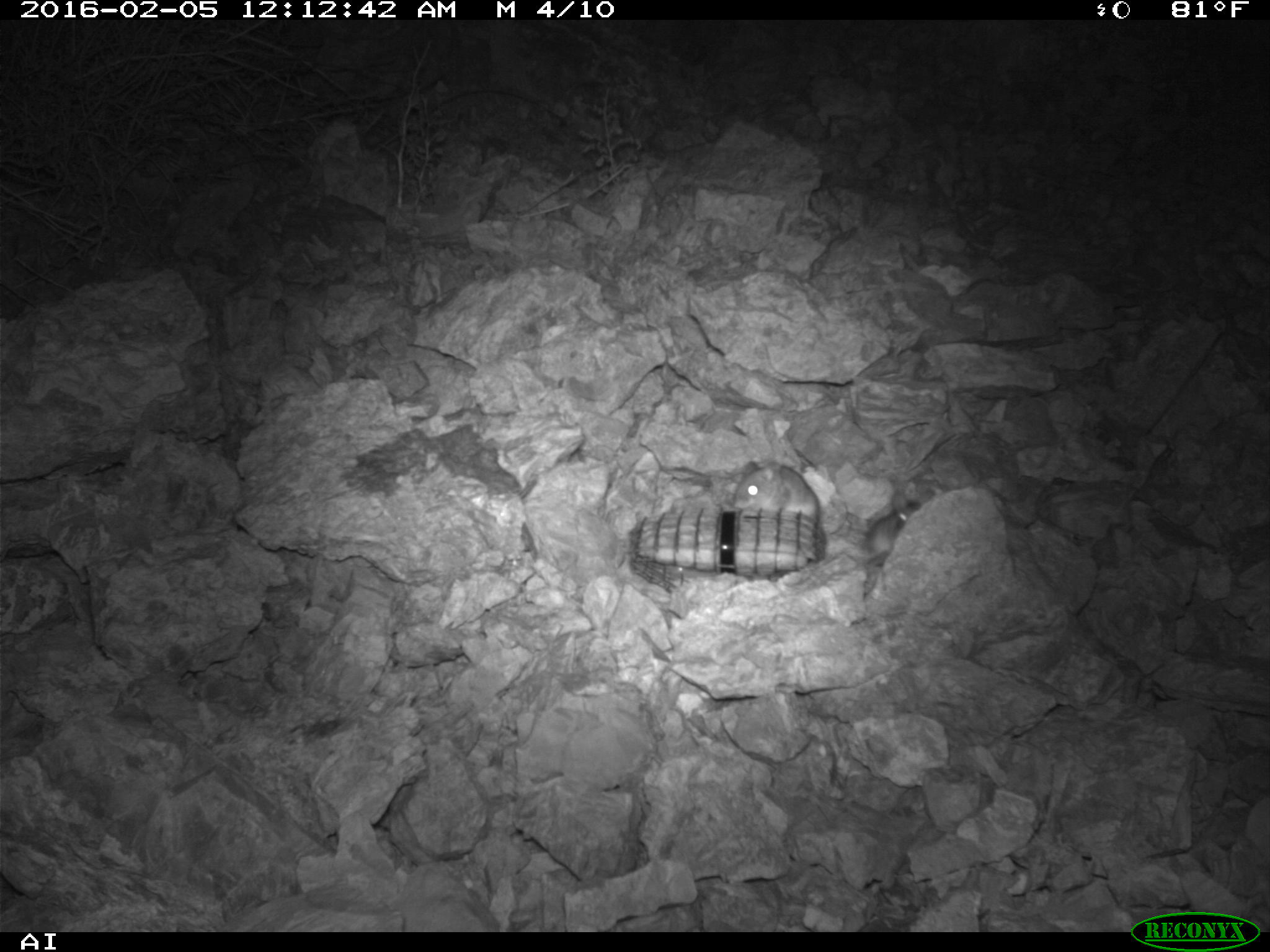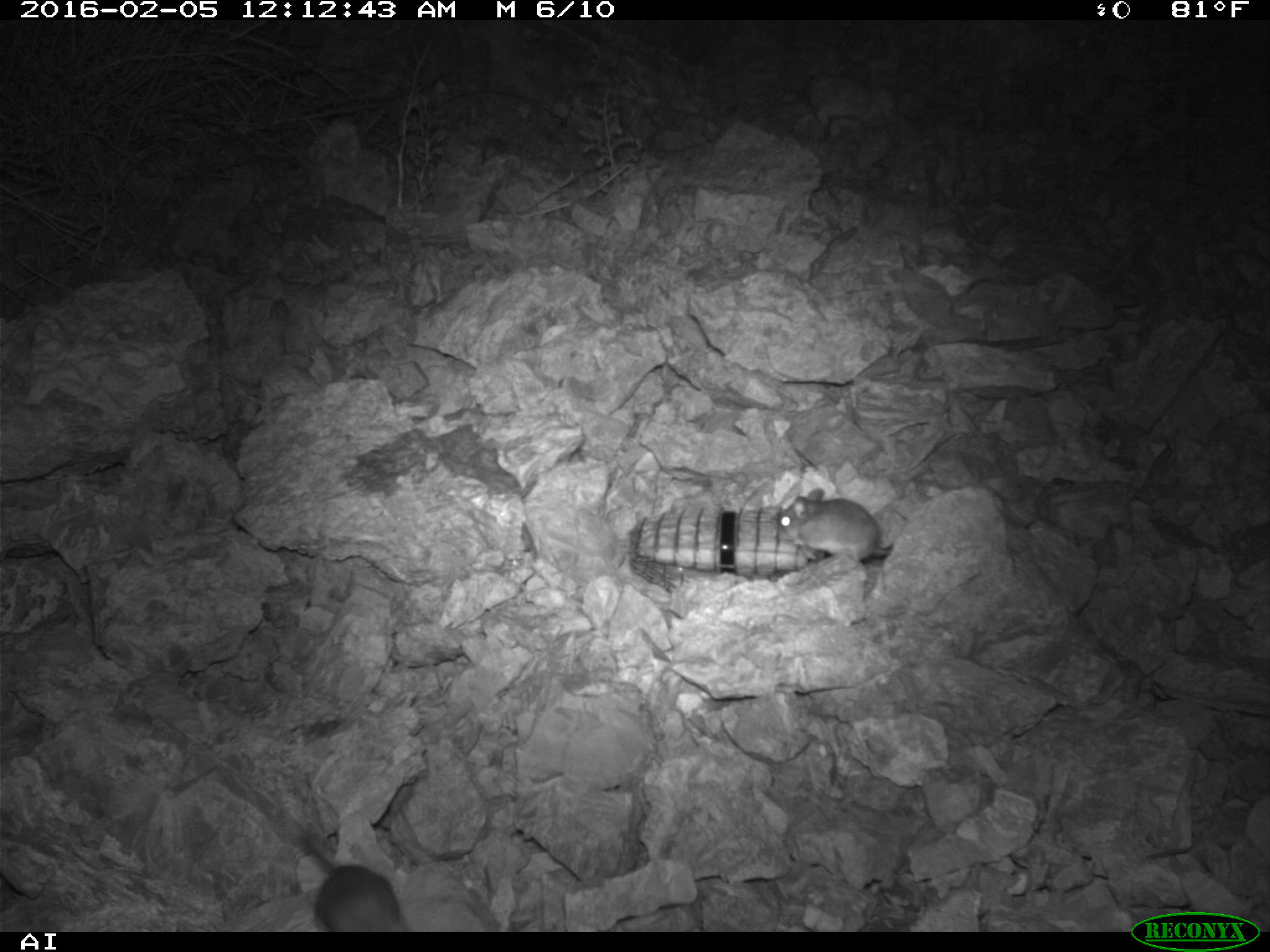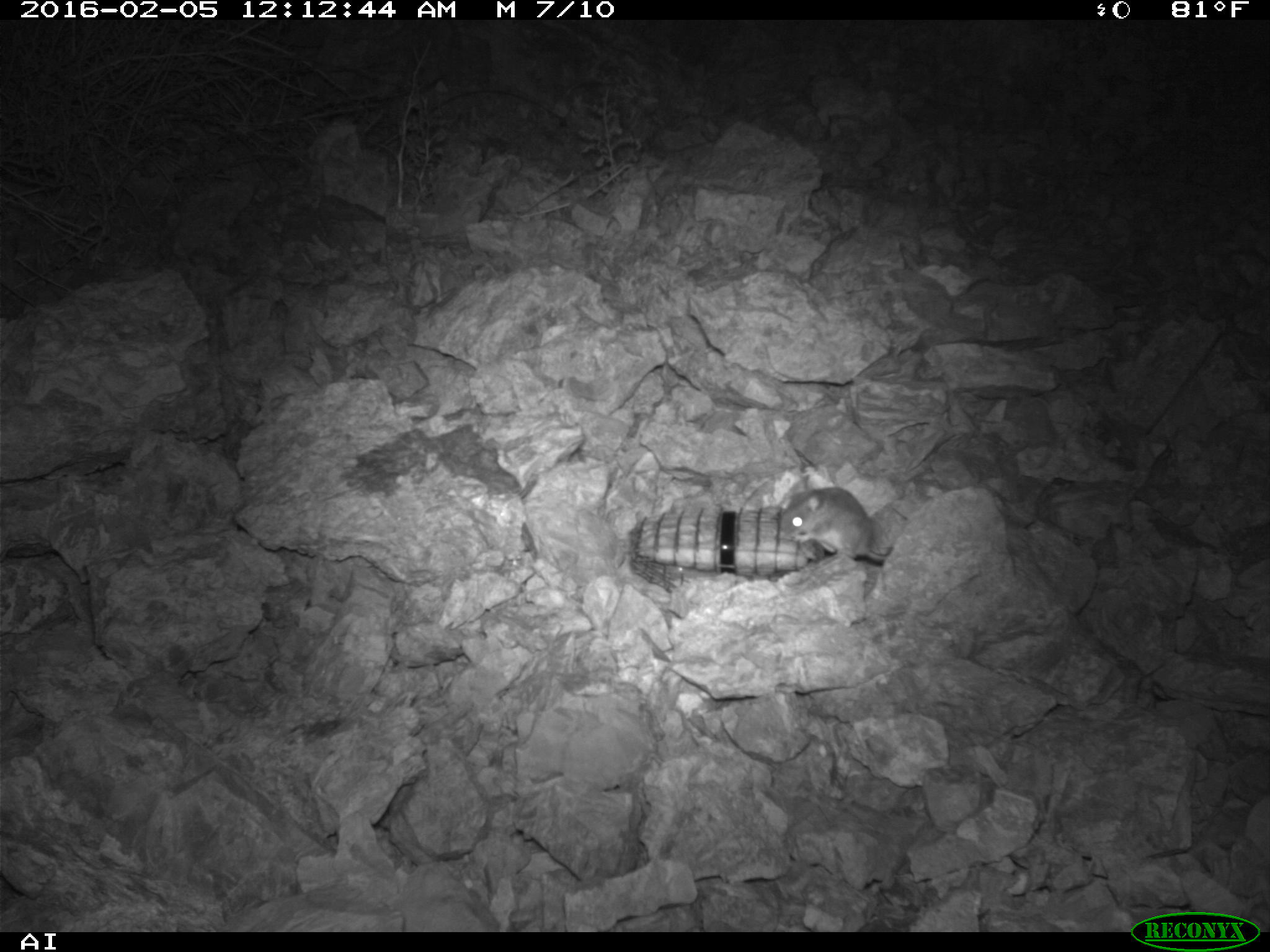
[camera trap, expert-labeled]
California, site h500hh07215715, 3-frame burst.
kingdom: Animalia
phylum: Chordata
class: Mammalia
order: Rodentia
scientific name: Rodentia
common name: rodent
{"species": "rodent (Rodentia)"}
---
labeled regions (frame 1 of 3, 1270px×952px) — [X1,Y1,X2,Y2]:
rodent: [733,460,820,523]; [864,490,922,565]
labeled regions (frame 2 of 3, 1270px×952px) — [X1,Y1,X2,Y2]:
rodent: [300,832,409,932]; [779,488,892,560]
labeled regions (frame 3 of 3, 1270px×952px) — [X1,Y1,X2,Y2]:
rodent: [778,485,894,560]